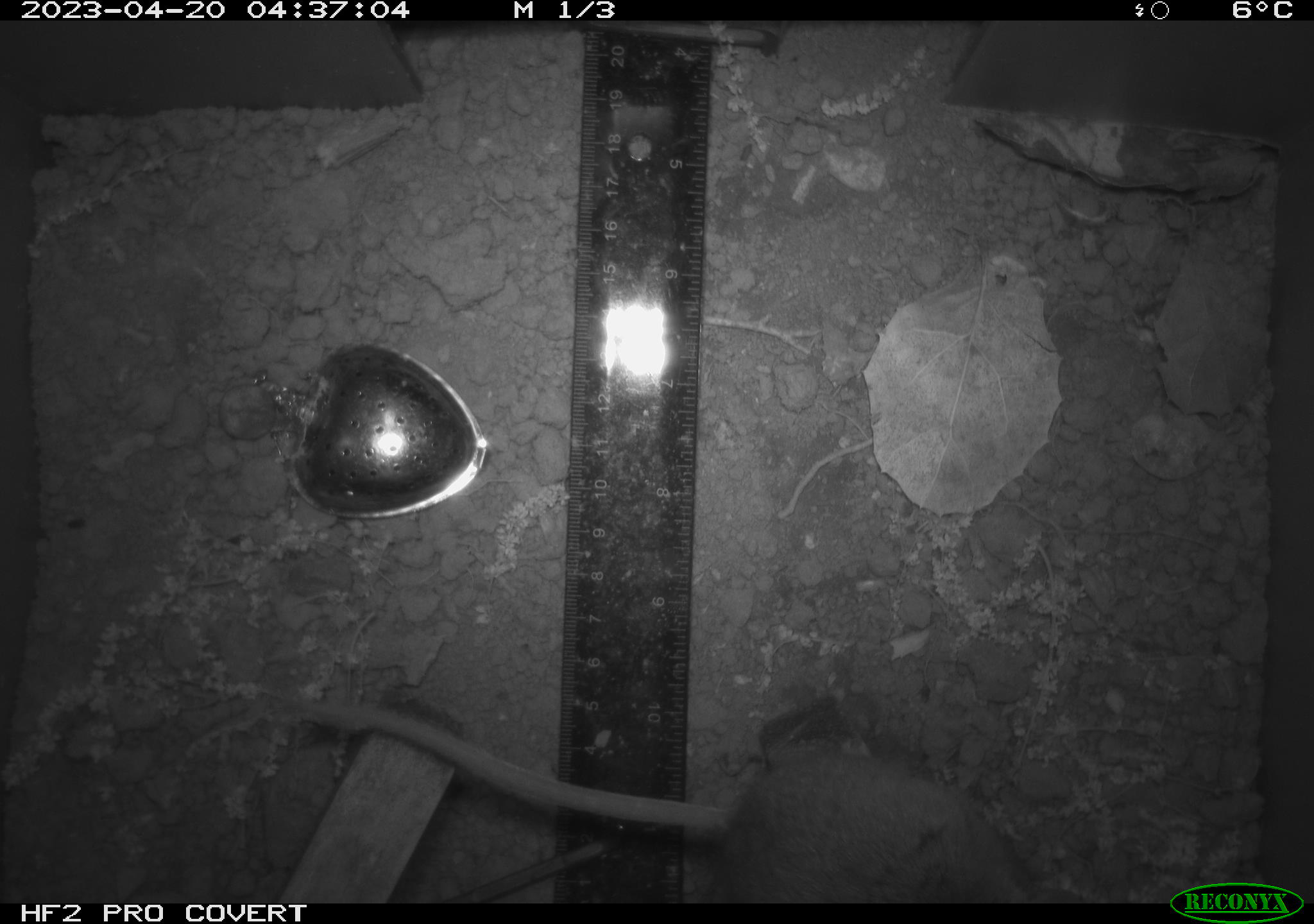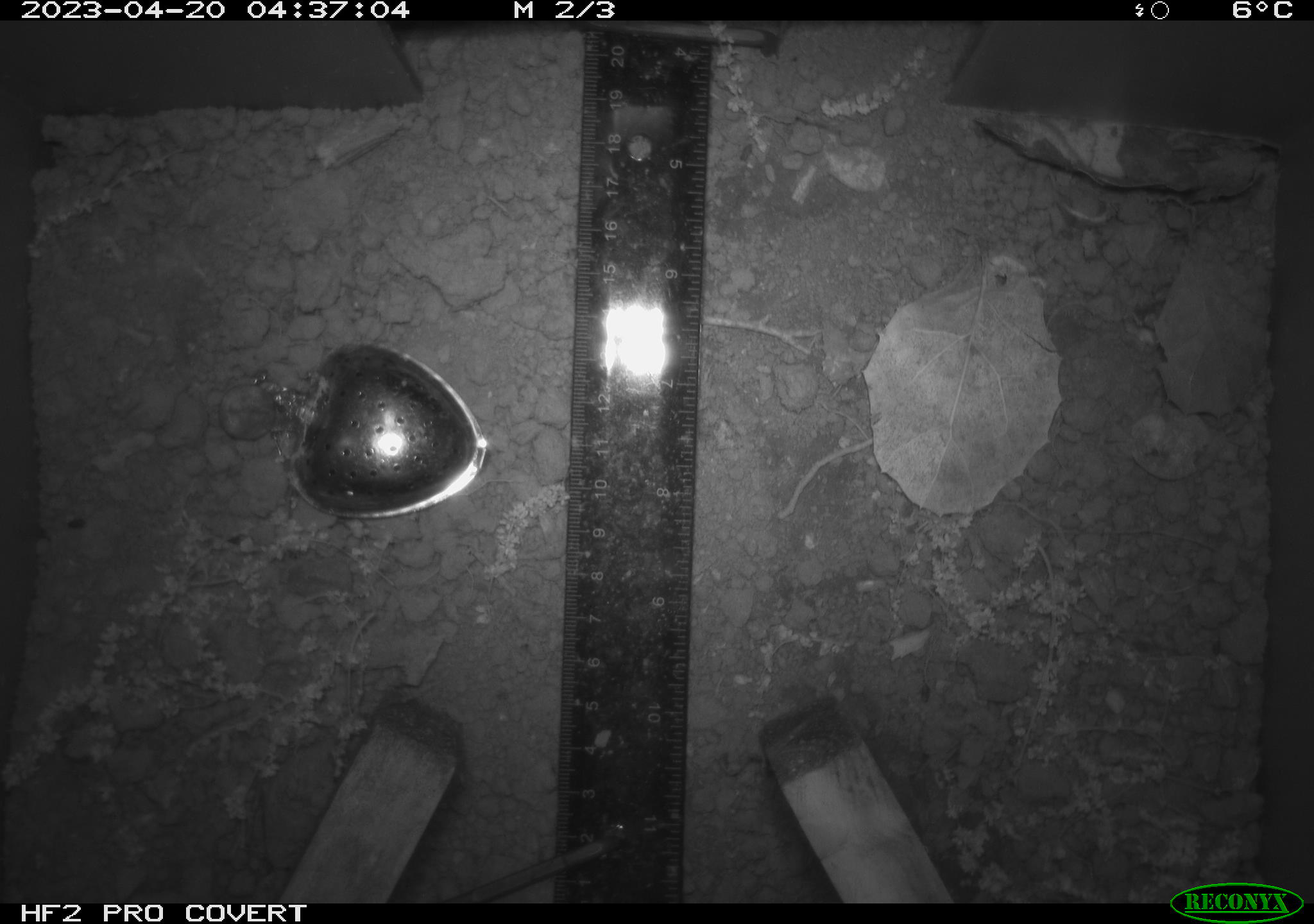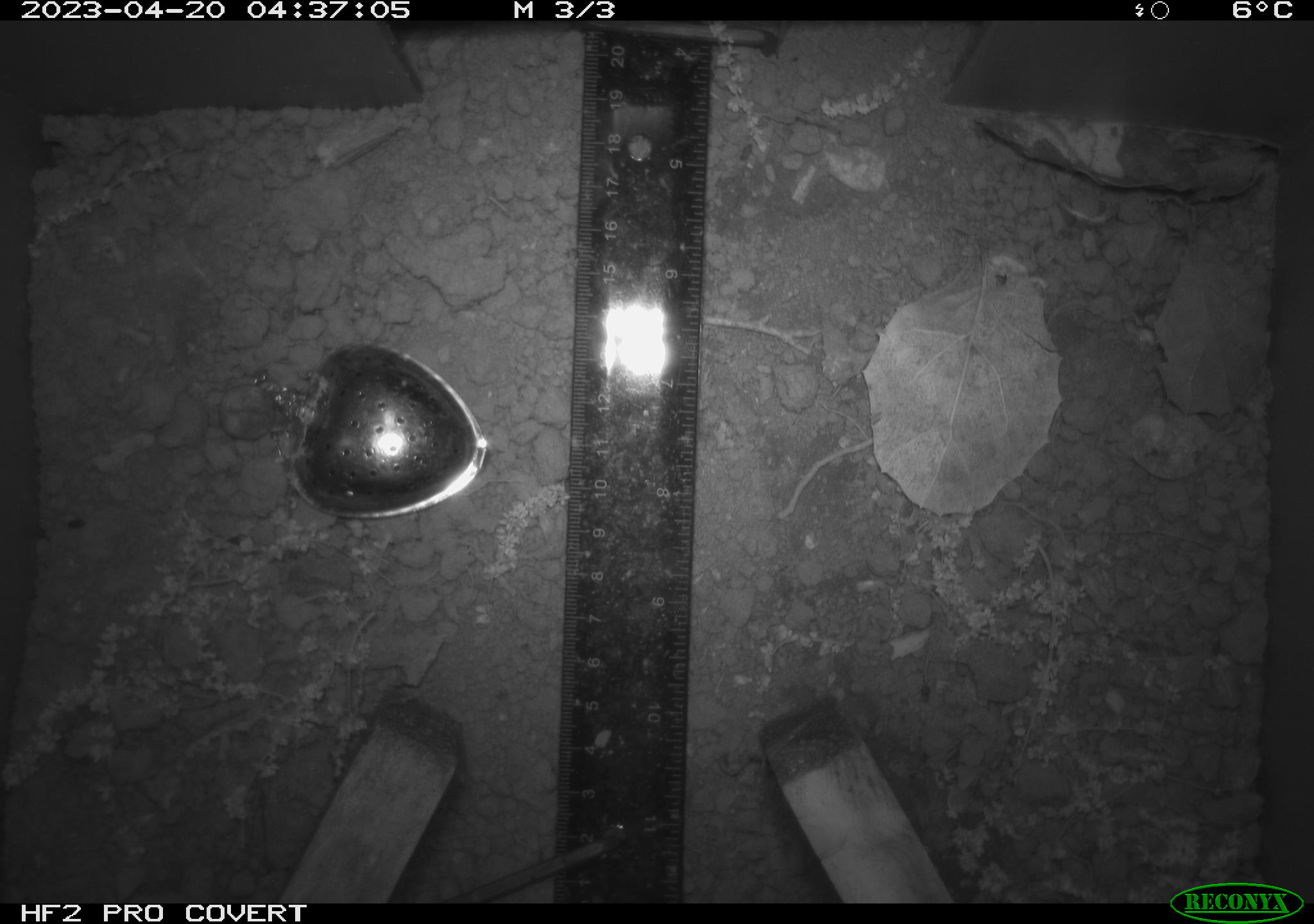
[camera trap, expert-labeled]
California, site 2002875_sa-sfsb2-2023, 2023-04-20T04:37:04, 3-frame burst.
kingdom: Animalia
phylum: Chordata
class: Mammalia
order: Rodentia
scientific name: Rodentia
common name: mouse species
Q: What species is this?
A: Mouse species (Rodentia).